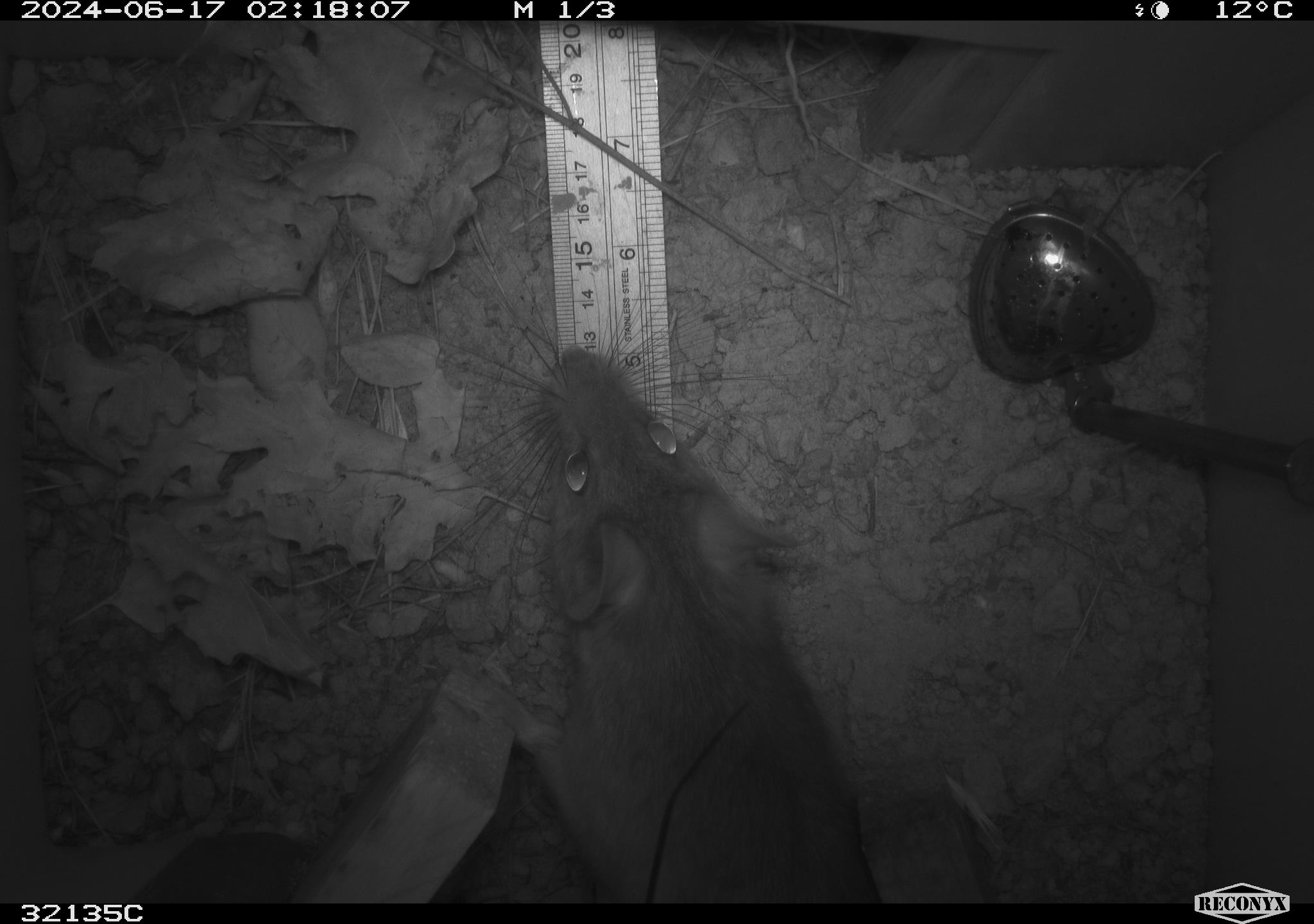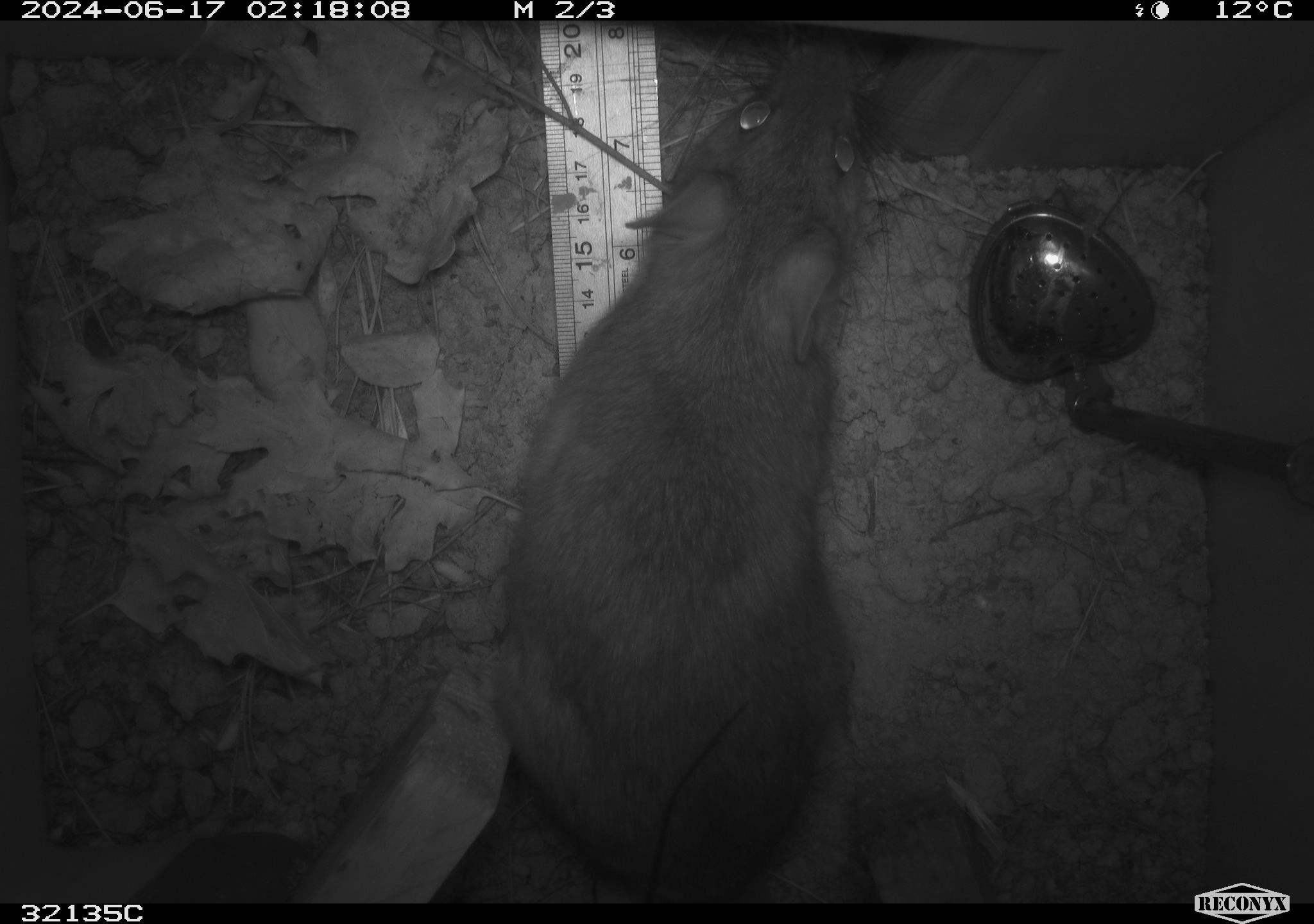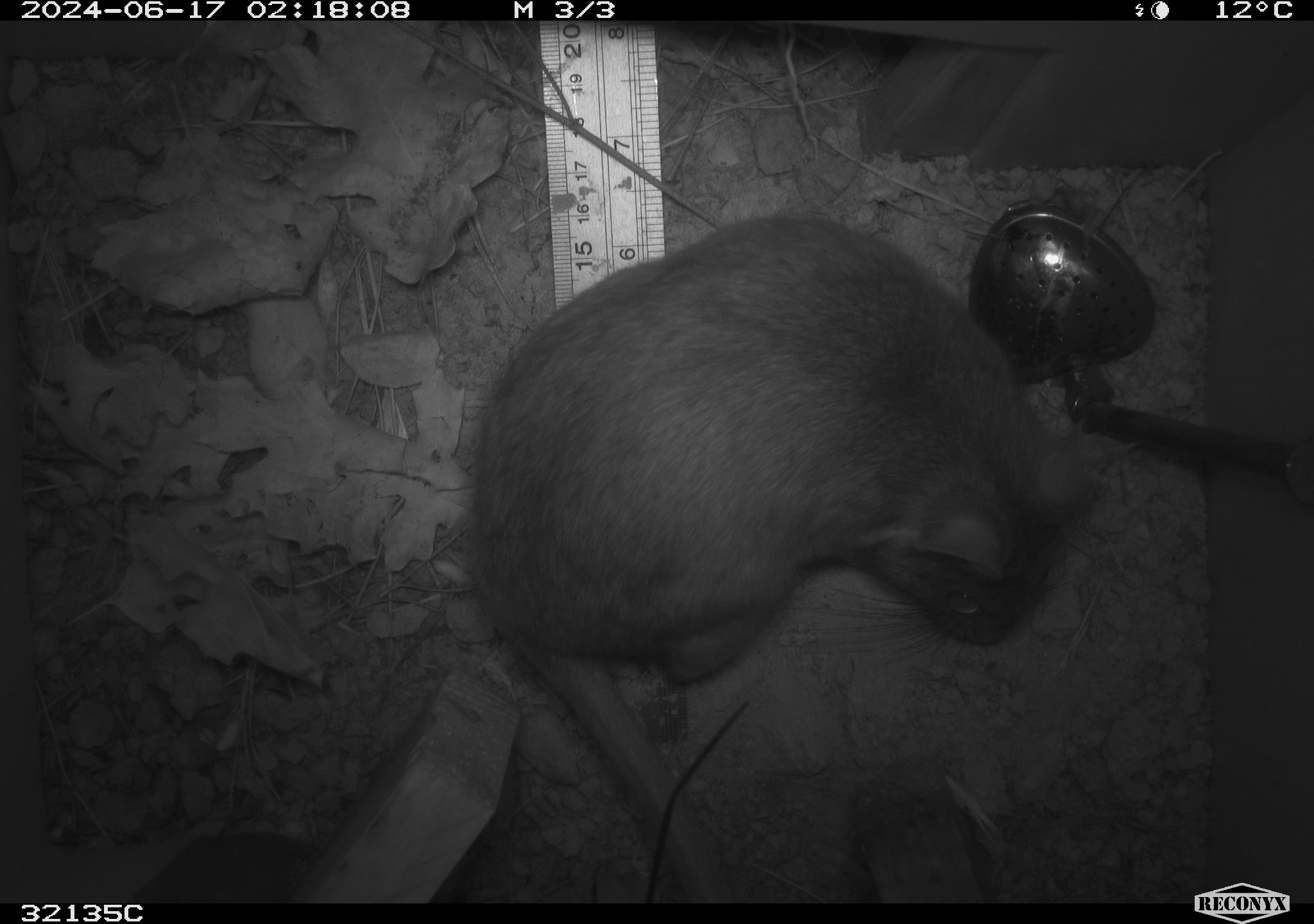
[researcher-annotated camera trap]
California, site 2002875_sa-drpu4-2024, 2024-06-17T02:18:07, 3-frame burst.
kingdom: Animalia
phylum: Chordata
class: Mammalia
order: Rodentia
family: Cricetidae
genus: Neotoma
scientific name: Neotoma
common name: pack rat or woodrat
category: neotoma species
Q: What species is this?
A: Neotoma species (pack rat or woodrat) (Neotoma).